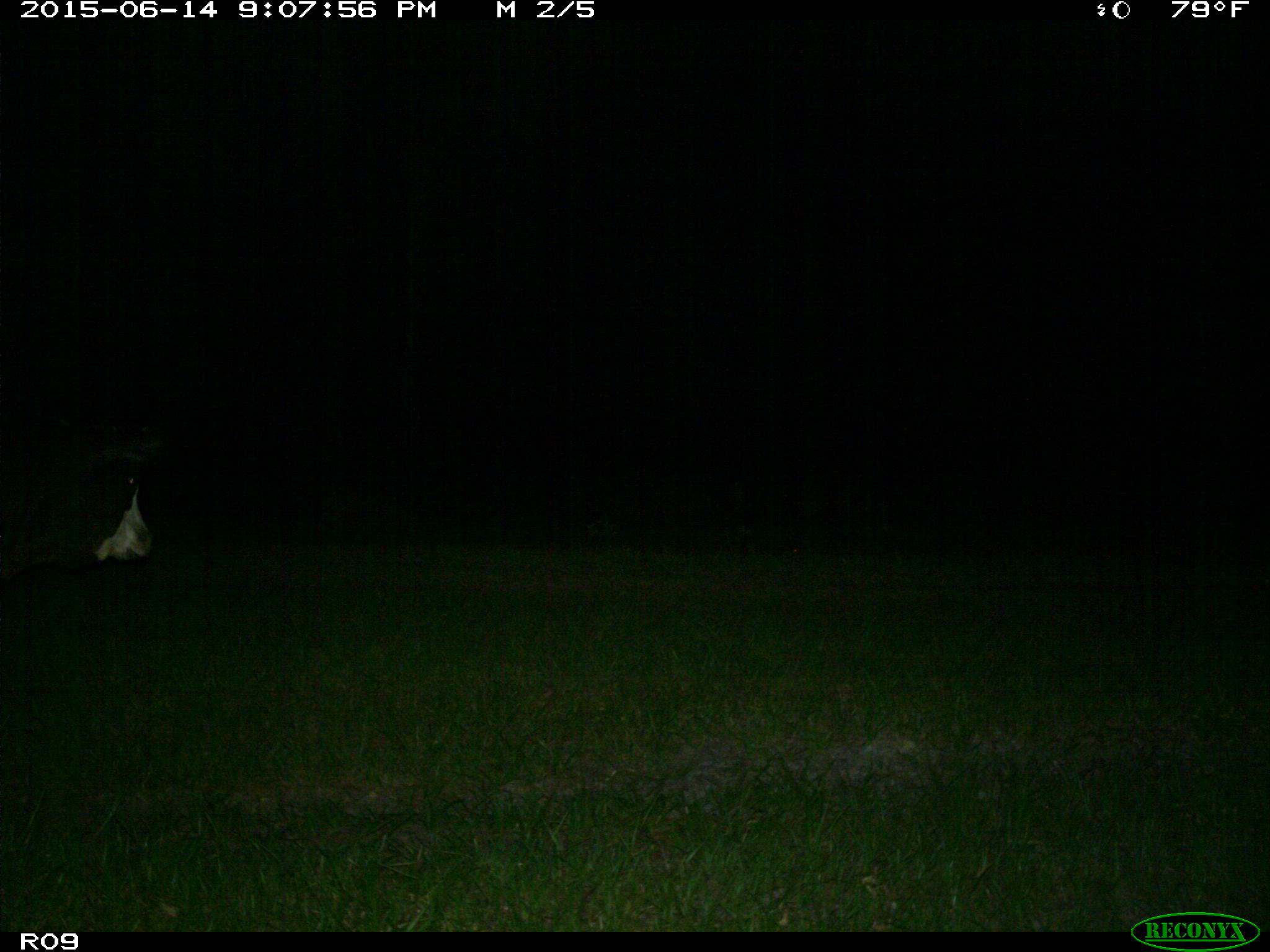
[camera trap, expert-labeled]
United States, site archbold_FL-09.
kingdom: Animalia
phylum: Chordata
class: Mammalia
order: Artiodactyla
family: Bovidae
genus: Bos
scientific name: Bos taurus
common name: domestic cow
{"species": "Bos taurus (domestic cow)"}